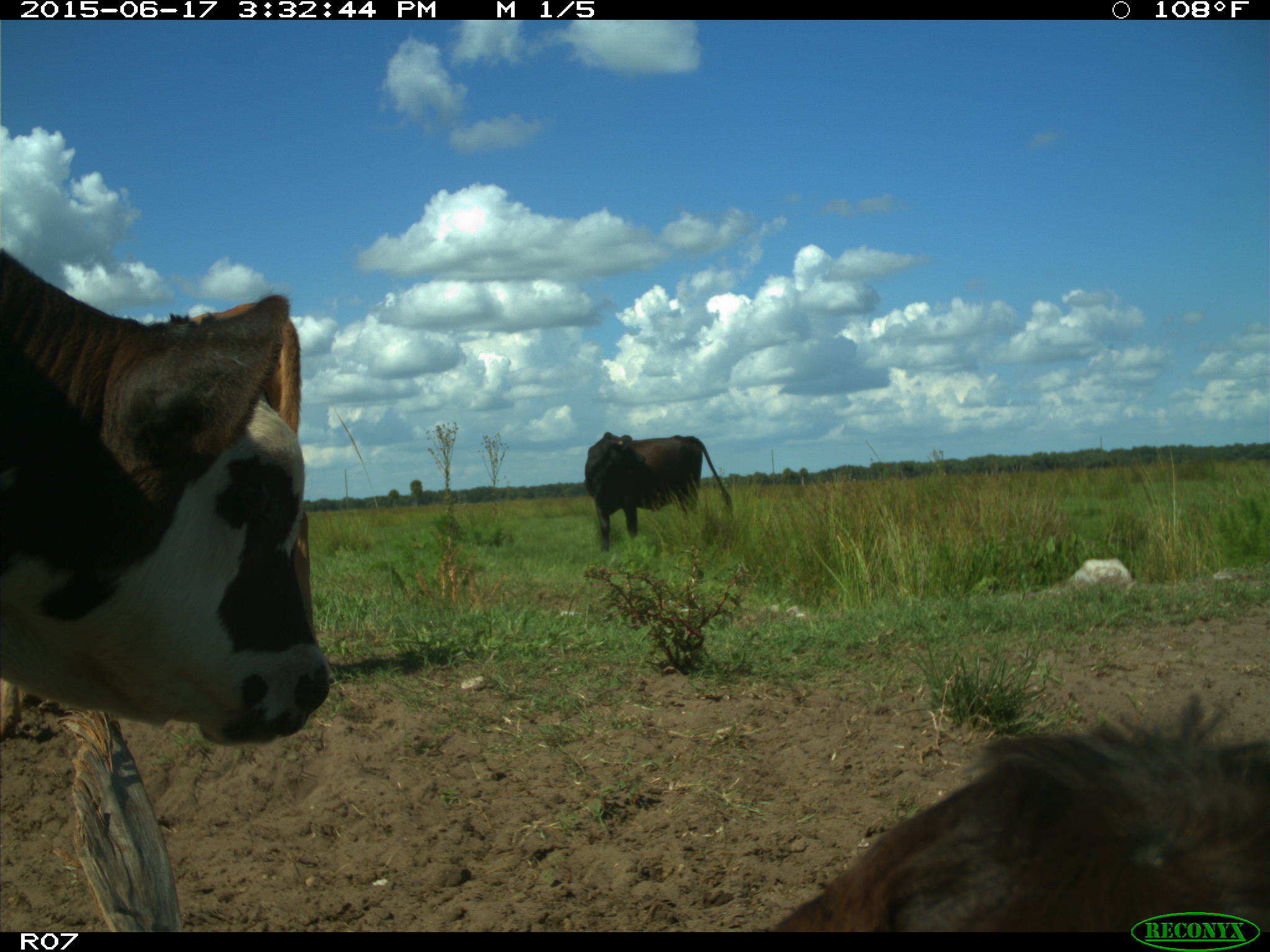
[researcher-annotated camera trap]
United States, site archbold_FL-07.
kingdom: Animalia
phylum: Chordata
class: Mammalia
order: Artiodactyla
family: Bovidae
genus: Bos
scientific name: Bos taurus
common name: domestic cow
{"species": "Bos taurus (domestic cow)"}